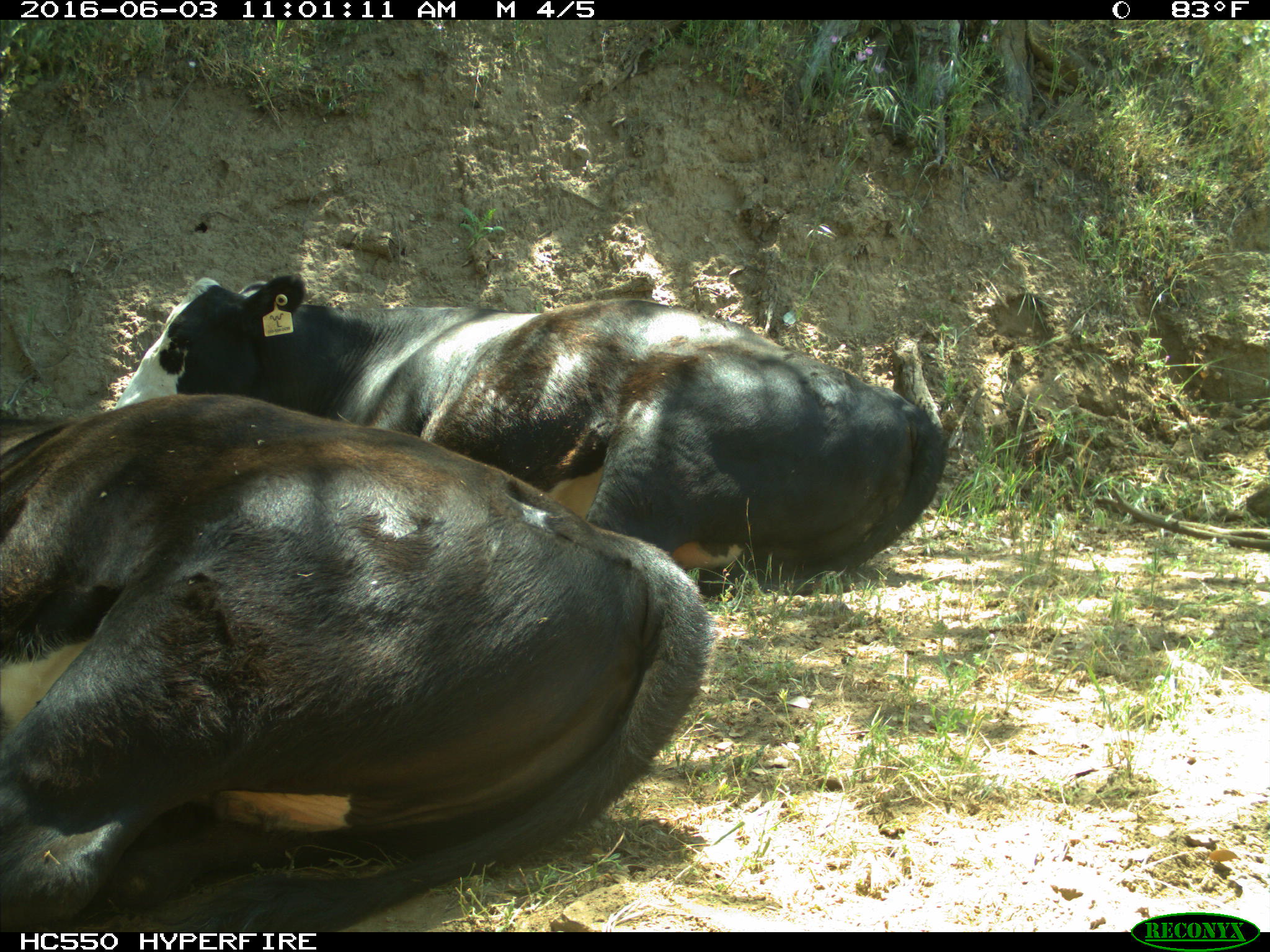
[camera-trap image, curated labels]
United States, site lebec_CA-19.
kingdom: Animalia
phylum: Chordata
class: Mammalia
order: Artiodactyla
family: Bovidae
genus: Bos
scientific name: Bos taurus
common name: domestic cow